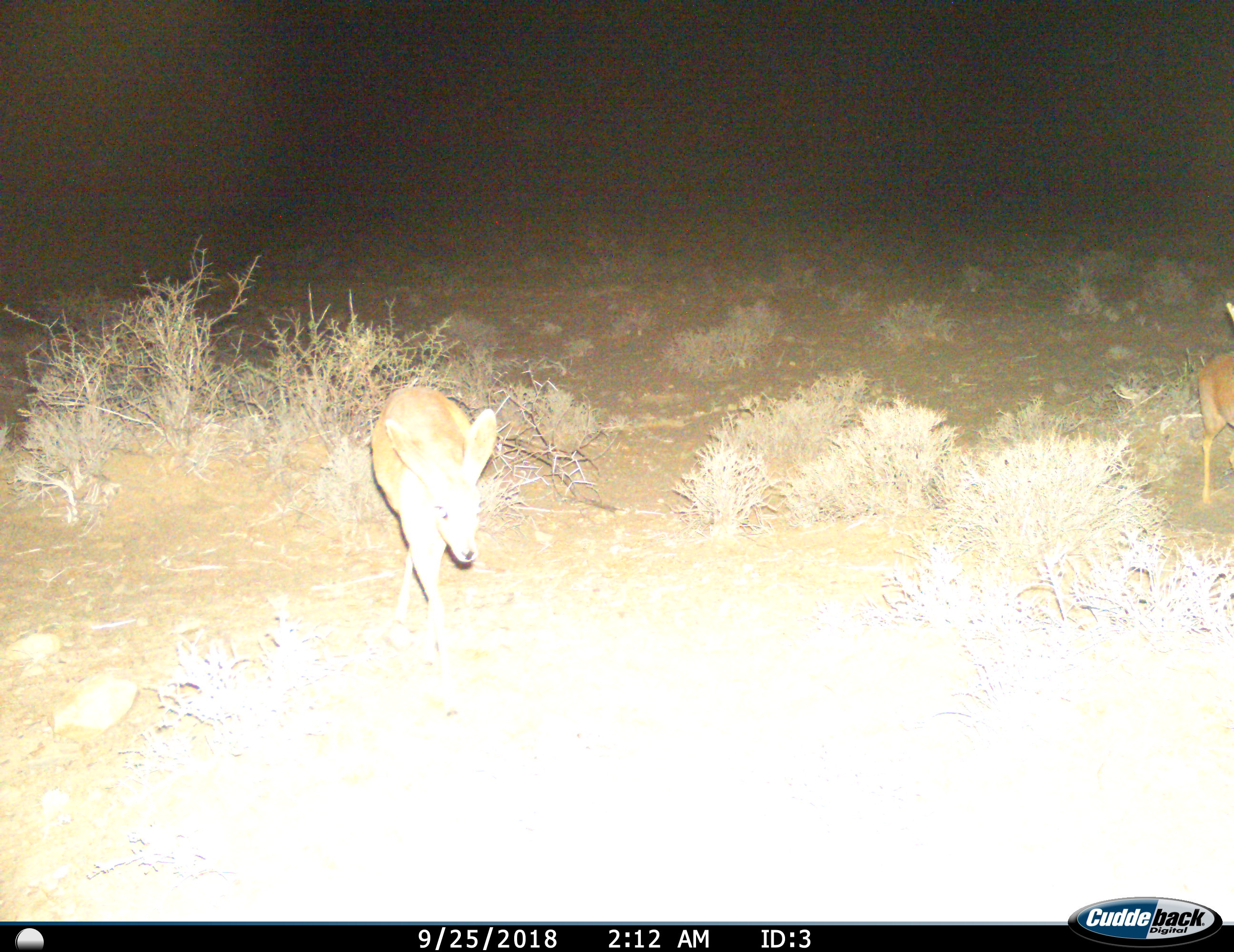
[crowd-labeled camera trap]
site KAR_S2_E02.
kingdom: Animalia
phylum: Chordata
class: Mammalia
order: Artiodactyla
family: Bovidae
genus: Raphicerus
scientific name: Raphicerus campestris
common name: steenbok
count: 2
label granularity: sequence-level